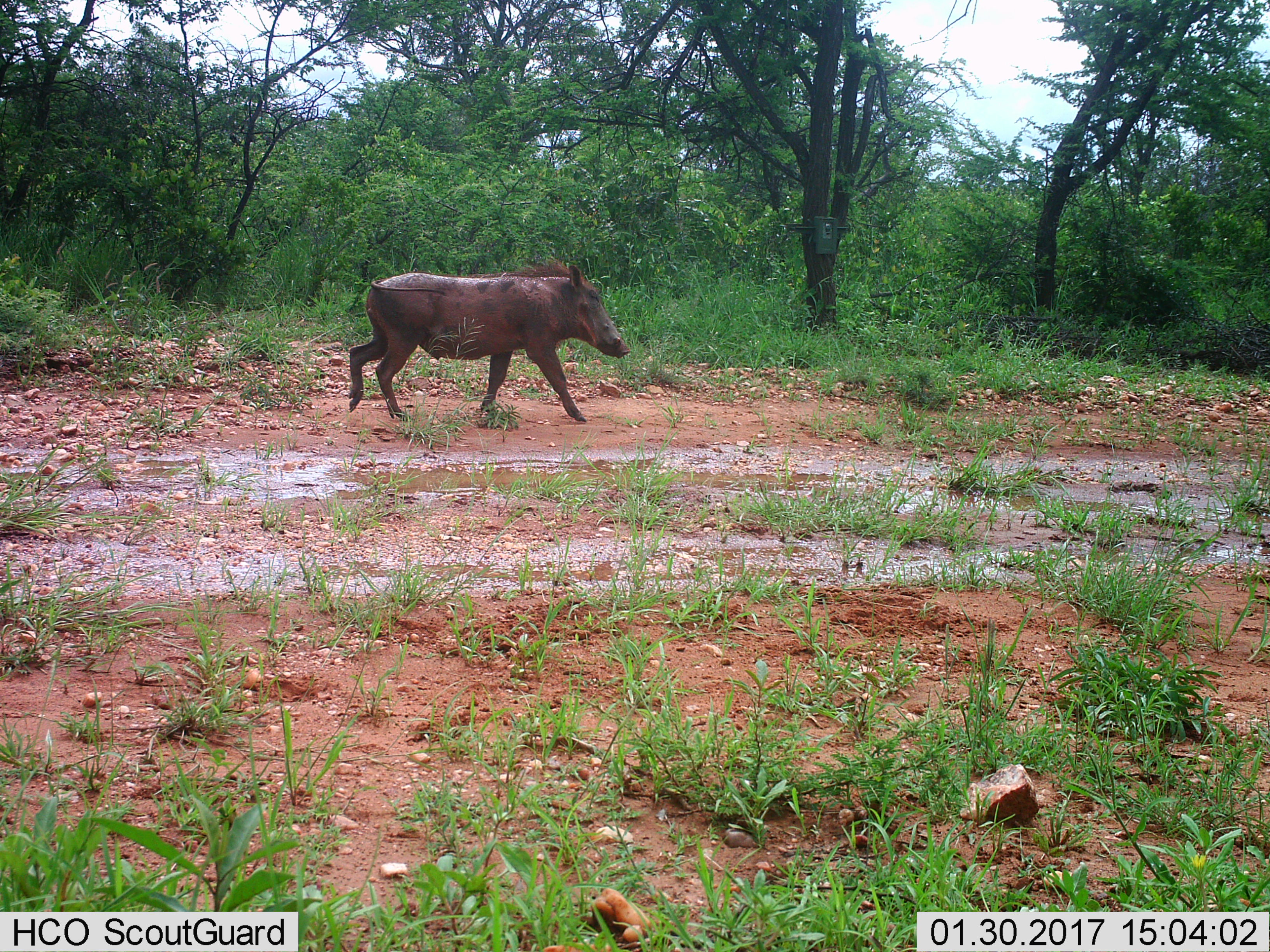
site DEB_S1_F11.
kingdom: Animalia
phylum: Chordata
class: Mammalia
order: Artiodactyla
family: Suidae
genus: Phacochoerus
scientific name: Phacochoerus africanus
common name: warthog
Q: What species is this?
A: Warthog (Phacochoerus africanus).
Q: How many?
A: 1.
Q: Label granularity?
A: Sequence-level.